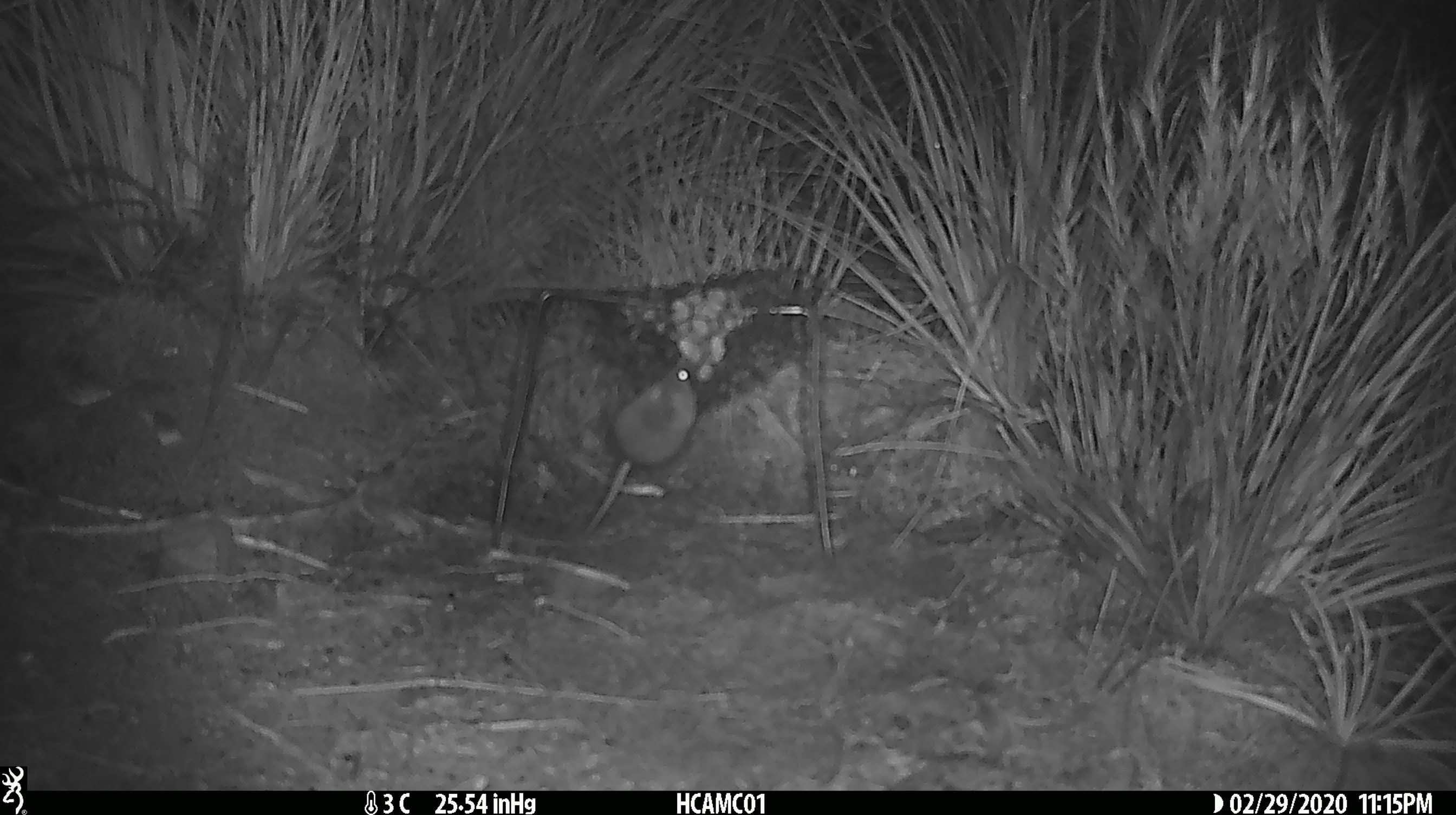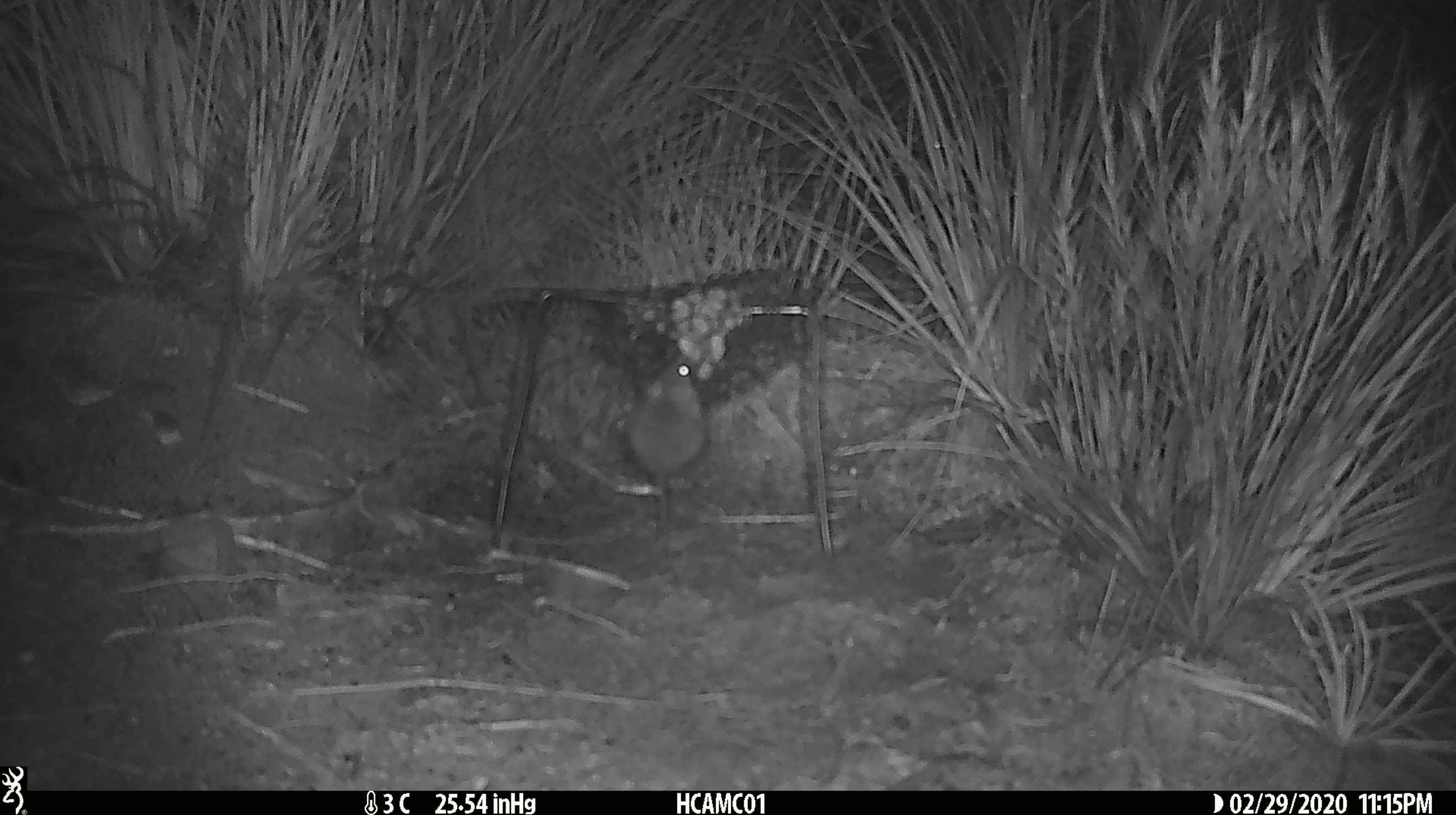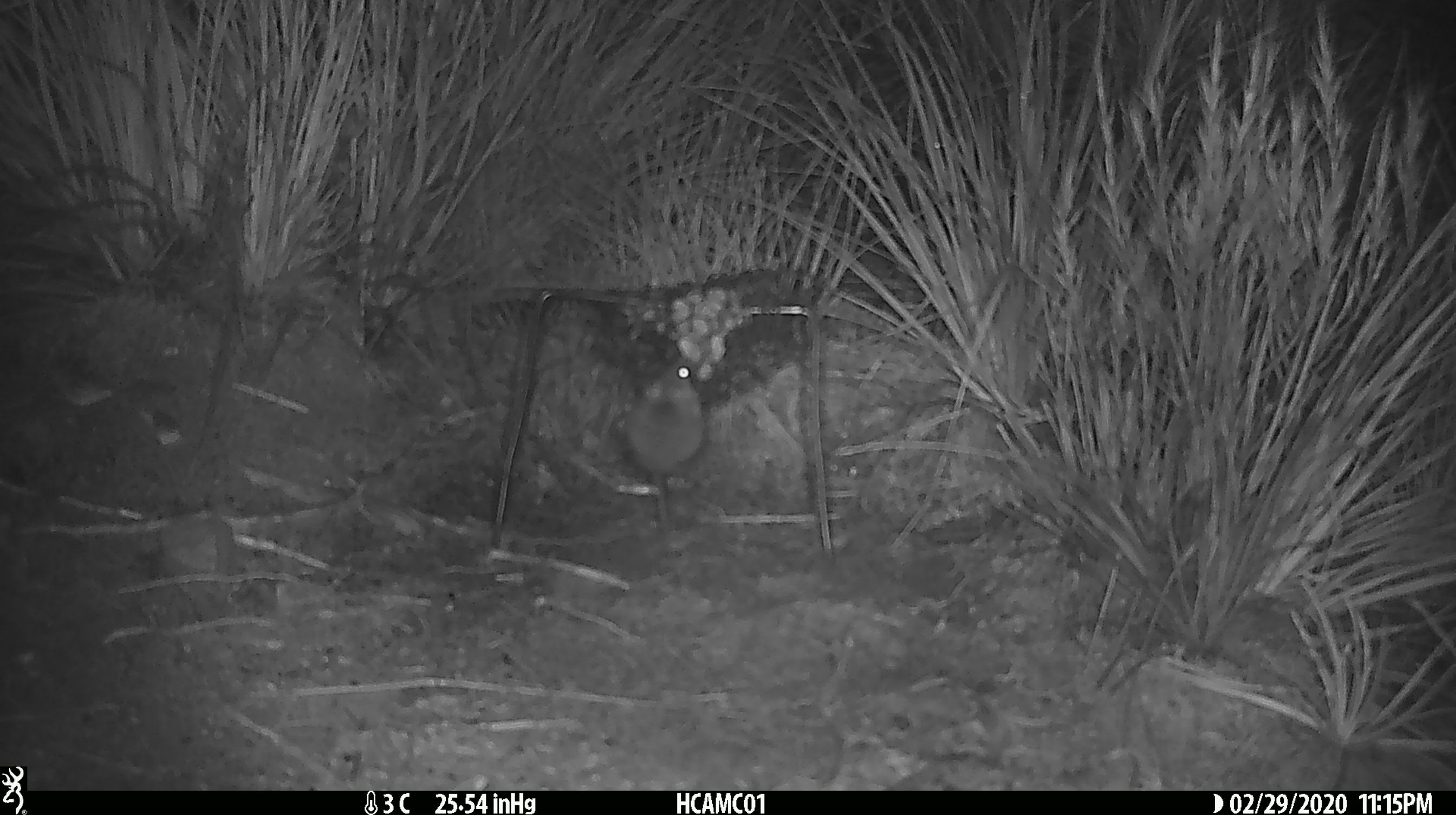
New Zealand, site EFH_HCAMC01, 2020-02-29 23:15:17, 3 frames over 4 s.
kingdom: Animalia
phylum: Chordata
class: Mammalia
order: Rodentia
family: Muridae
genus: Mus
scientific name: Mus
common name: mouse